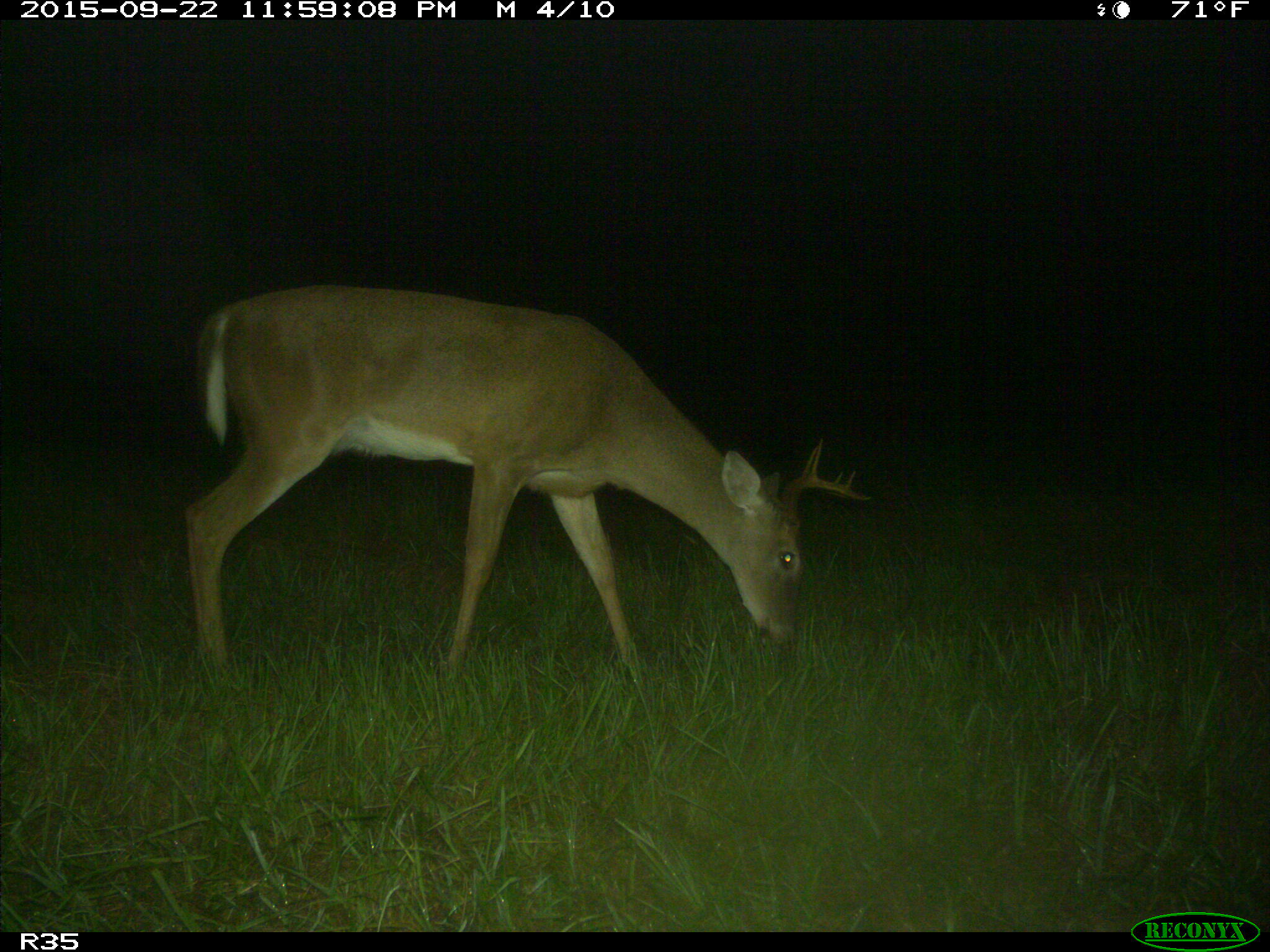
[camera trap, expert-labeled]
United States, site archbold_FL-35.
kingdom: Animalia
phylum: Chordata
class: Mammalia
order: Artiodactyla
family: Cervidae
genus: Odocoileus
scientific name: Odocoileus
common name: deer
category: unidentified deer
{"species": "unidentified deer (deer) (Odocoileus)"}